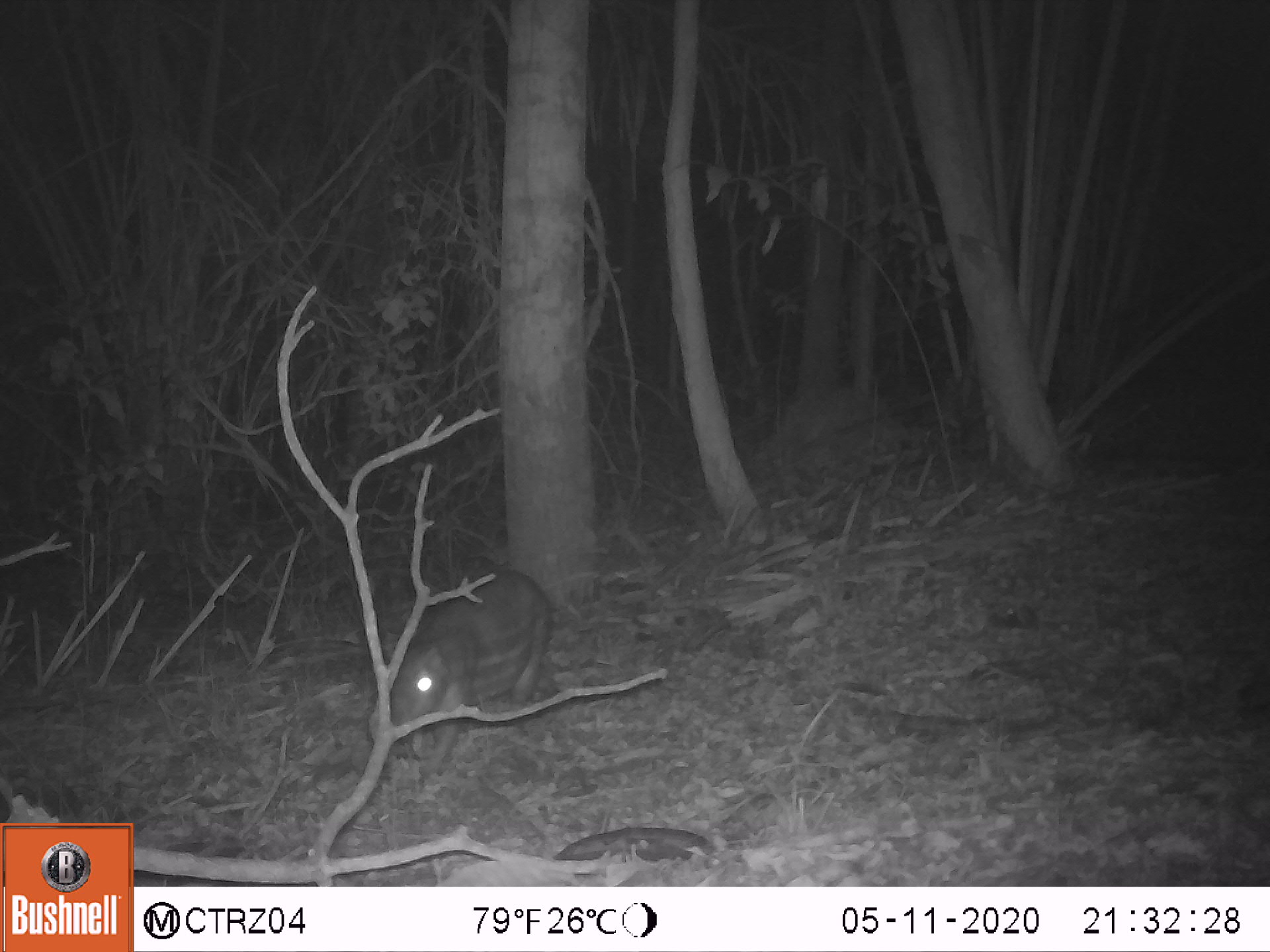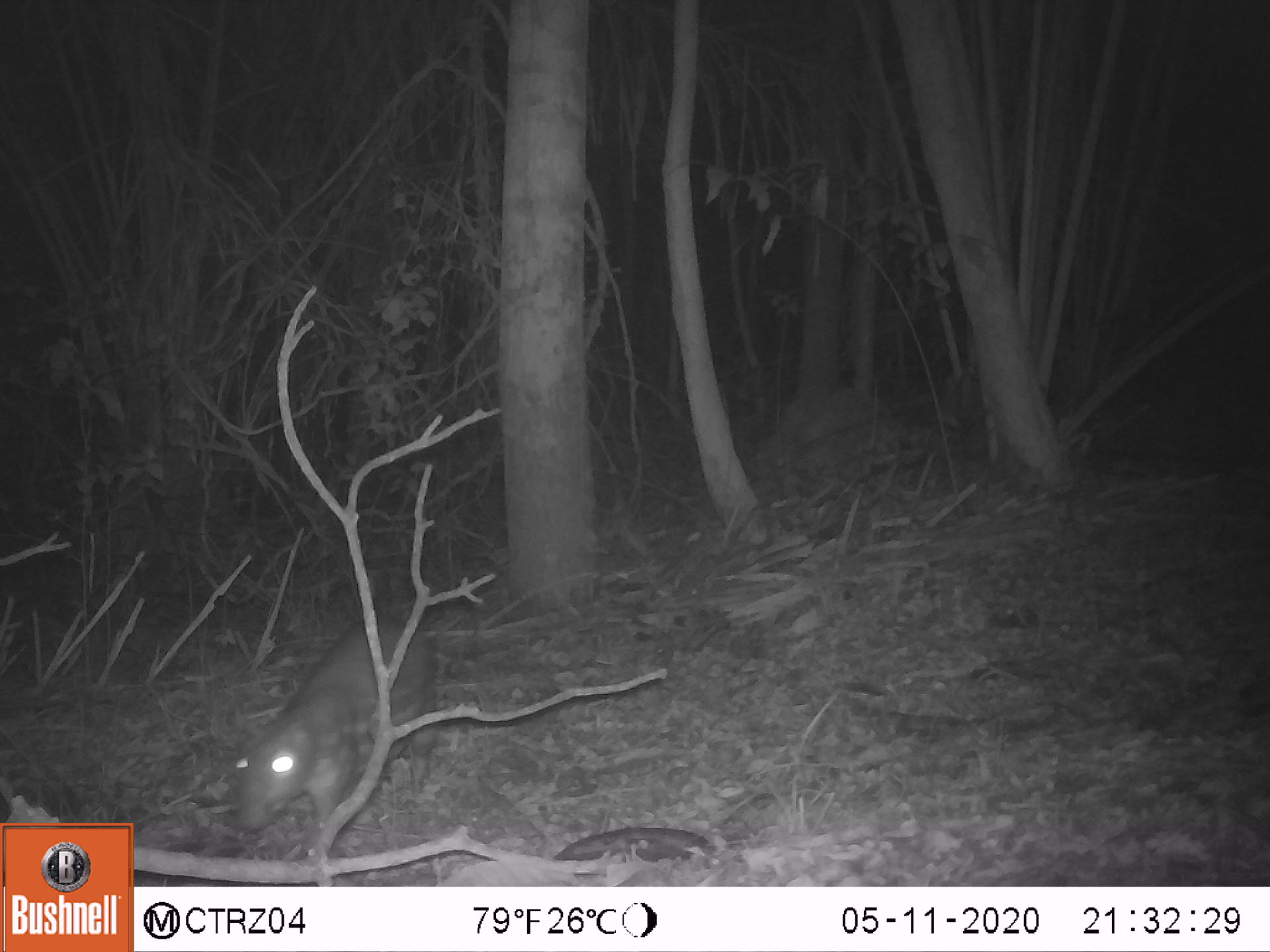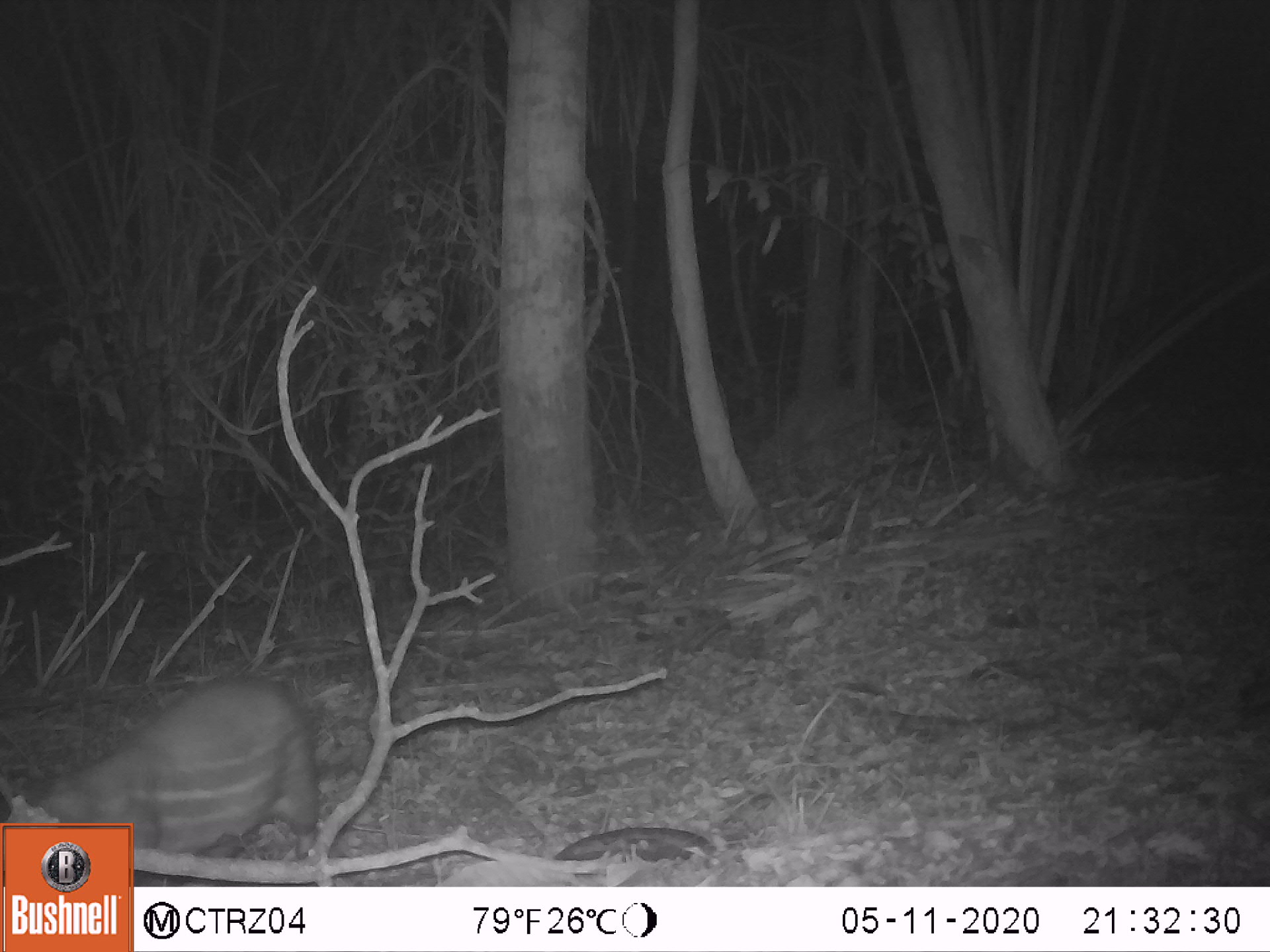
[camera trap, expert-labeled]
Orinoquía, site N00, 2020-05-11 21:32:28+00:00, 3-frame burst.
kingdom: Animalia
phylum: Chordata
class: Mammalia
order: Rodentia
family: Cuniculidae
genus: Cuniculus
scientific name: Cuniculus paca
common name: spotted paca